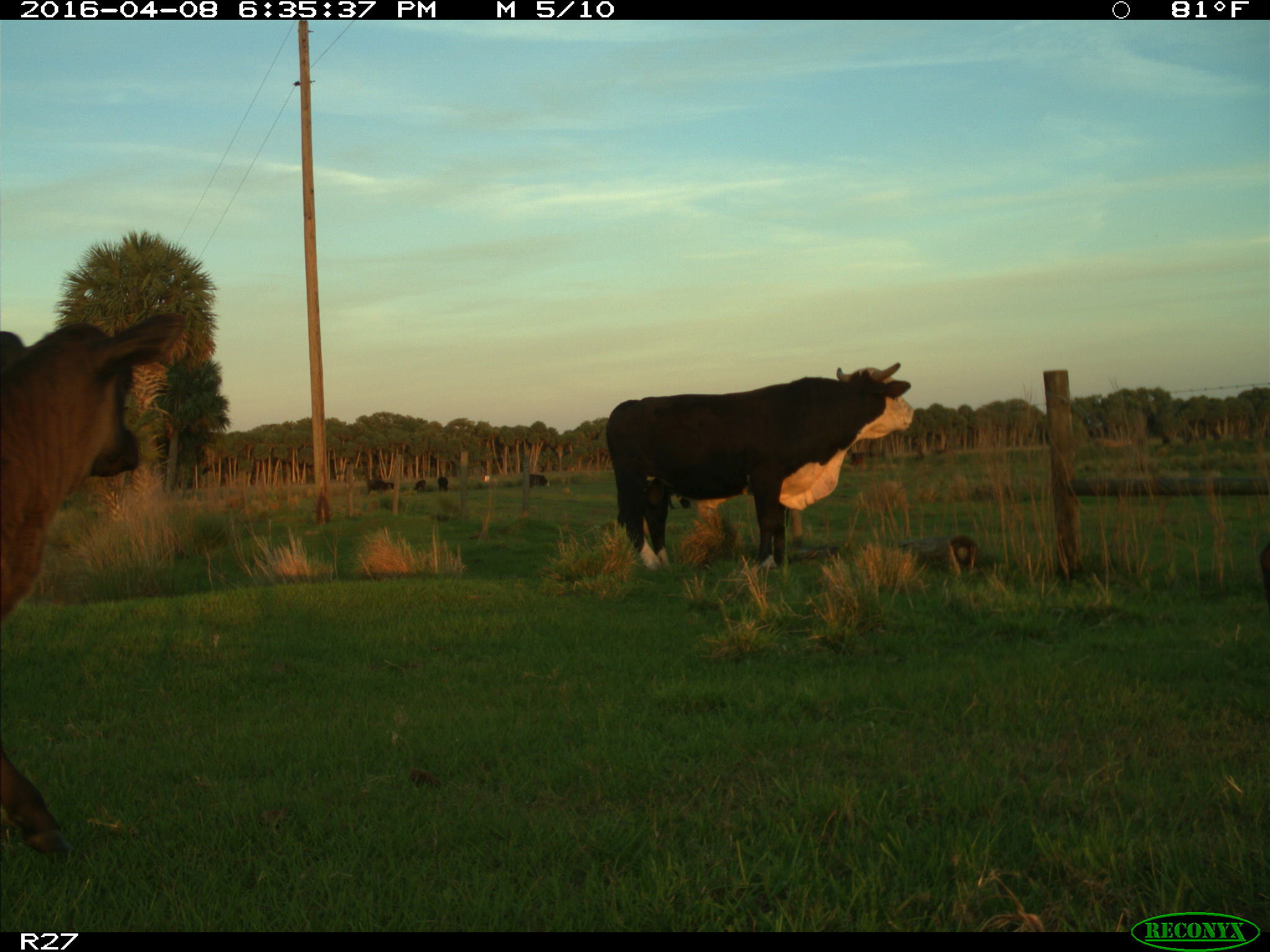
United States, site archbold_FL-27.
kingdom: Animalia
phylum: Chordata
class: Mammalia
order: Artiodactyla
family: Bovidae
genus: Bos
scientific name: Bos taurus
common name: domestic cow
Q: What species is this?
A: Bos taurus (domestic cow).